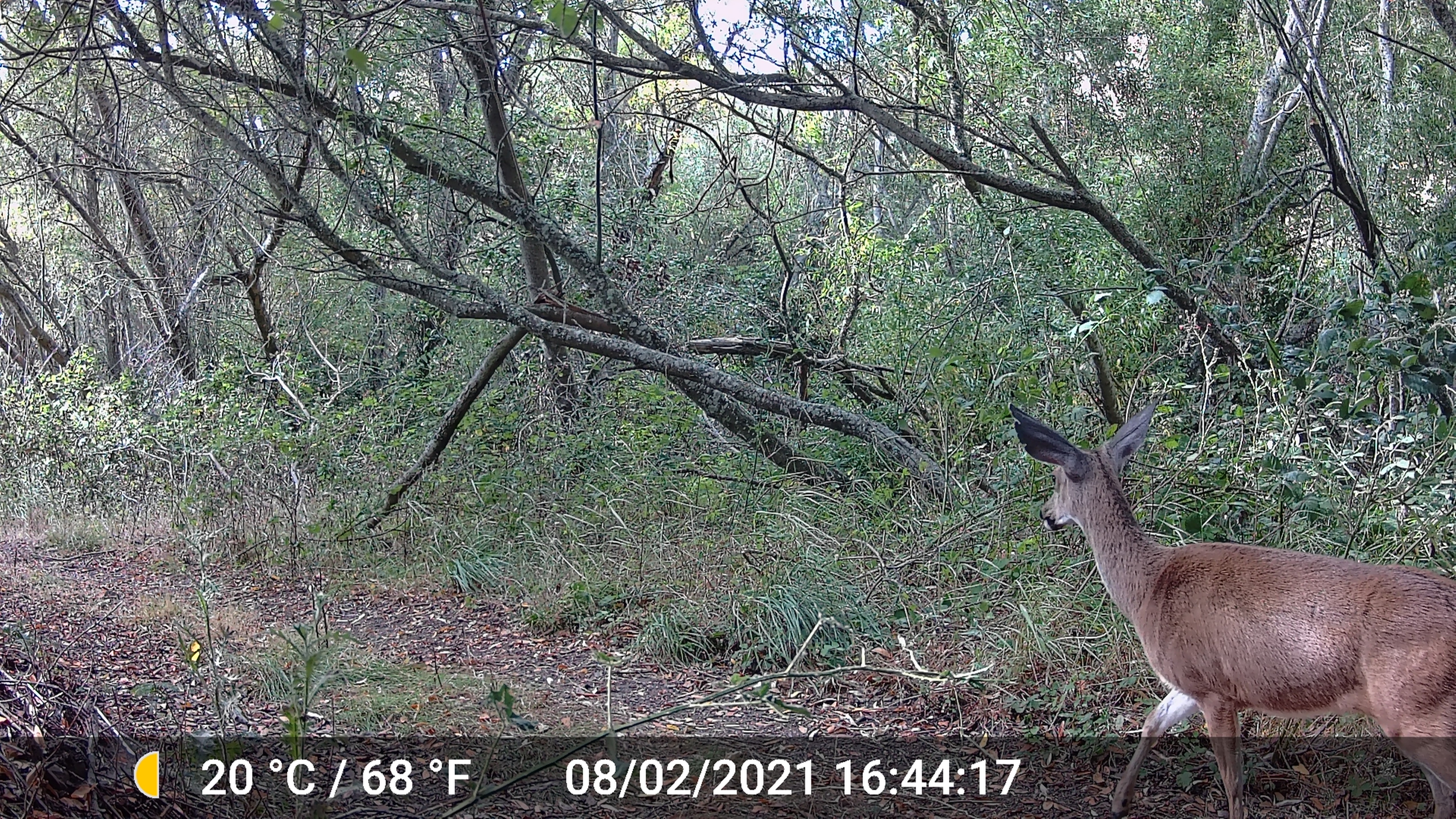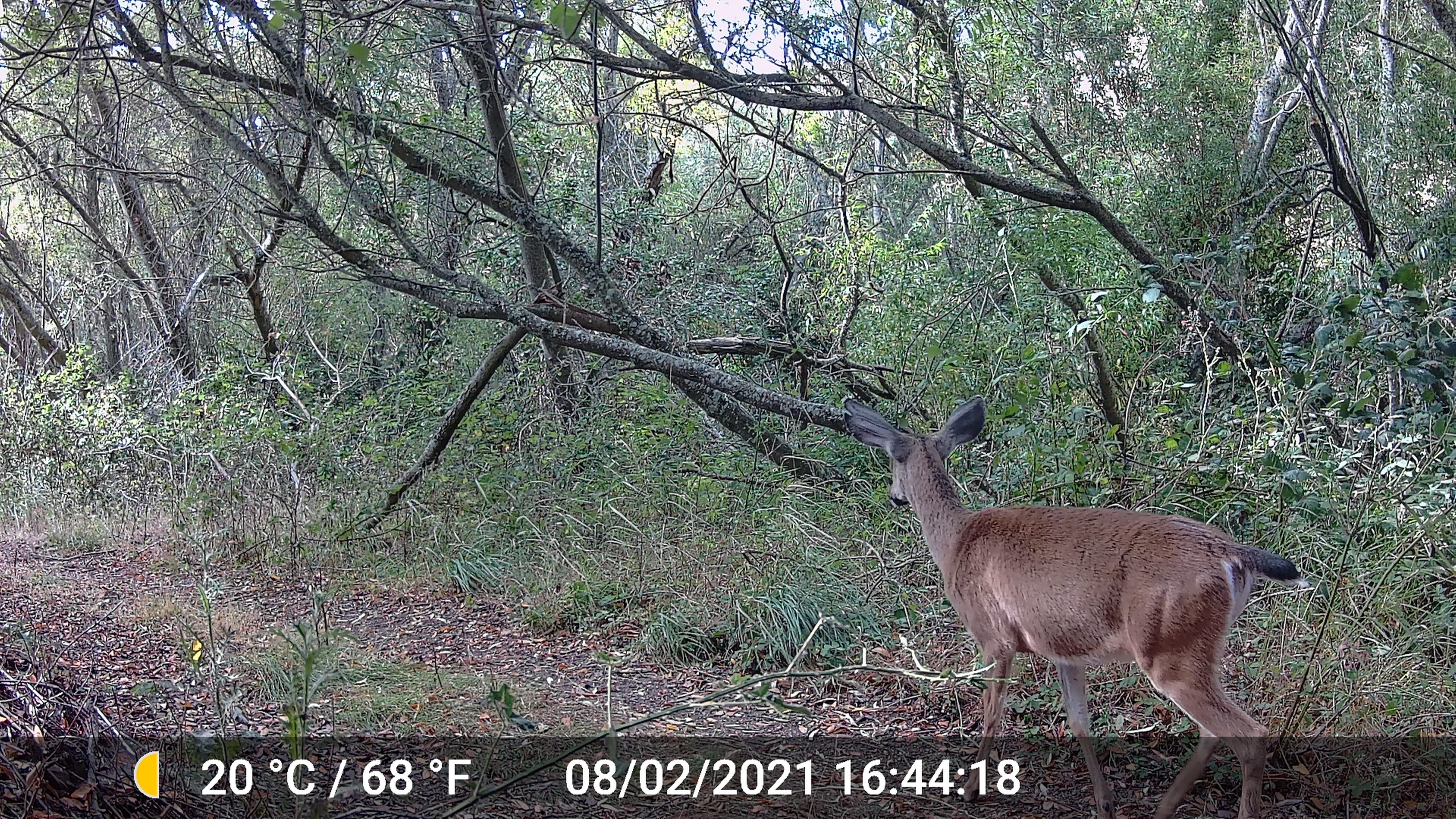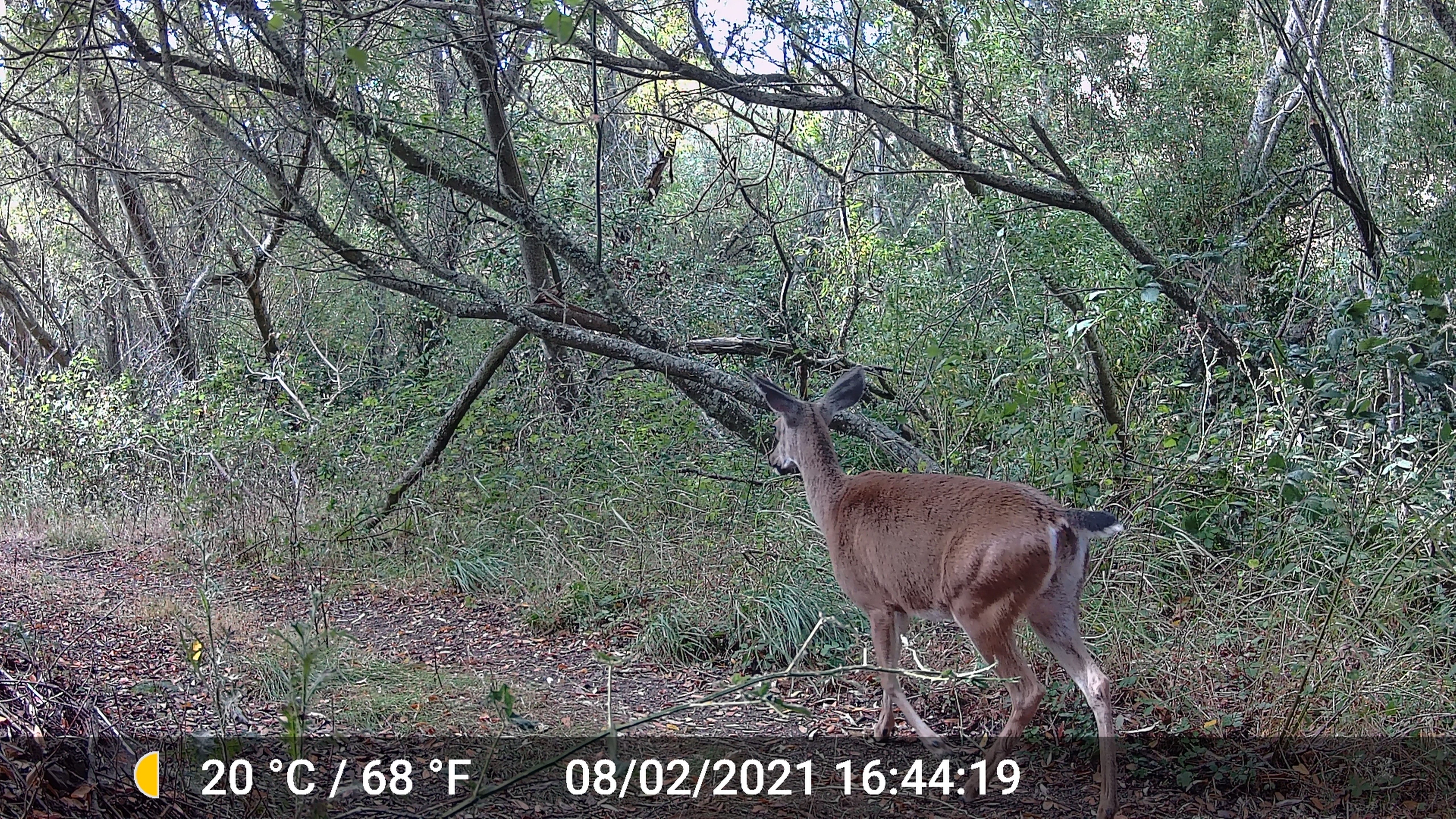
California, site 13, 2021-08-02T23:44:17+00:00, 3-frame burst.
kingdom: Animalia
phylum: Chordata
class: Mammalia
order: Artiodactyla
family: Cervidae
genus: Odocoileus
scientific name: Odocoileus hemionus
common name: mule deer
Mule deer (Odocoileus hemionus).